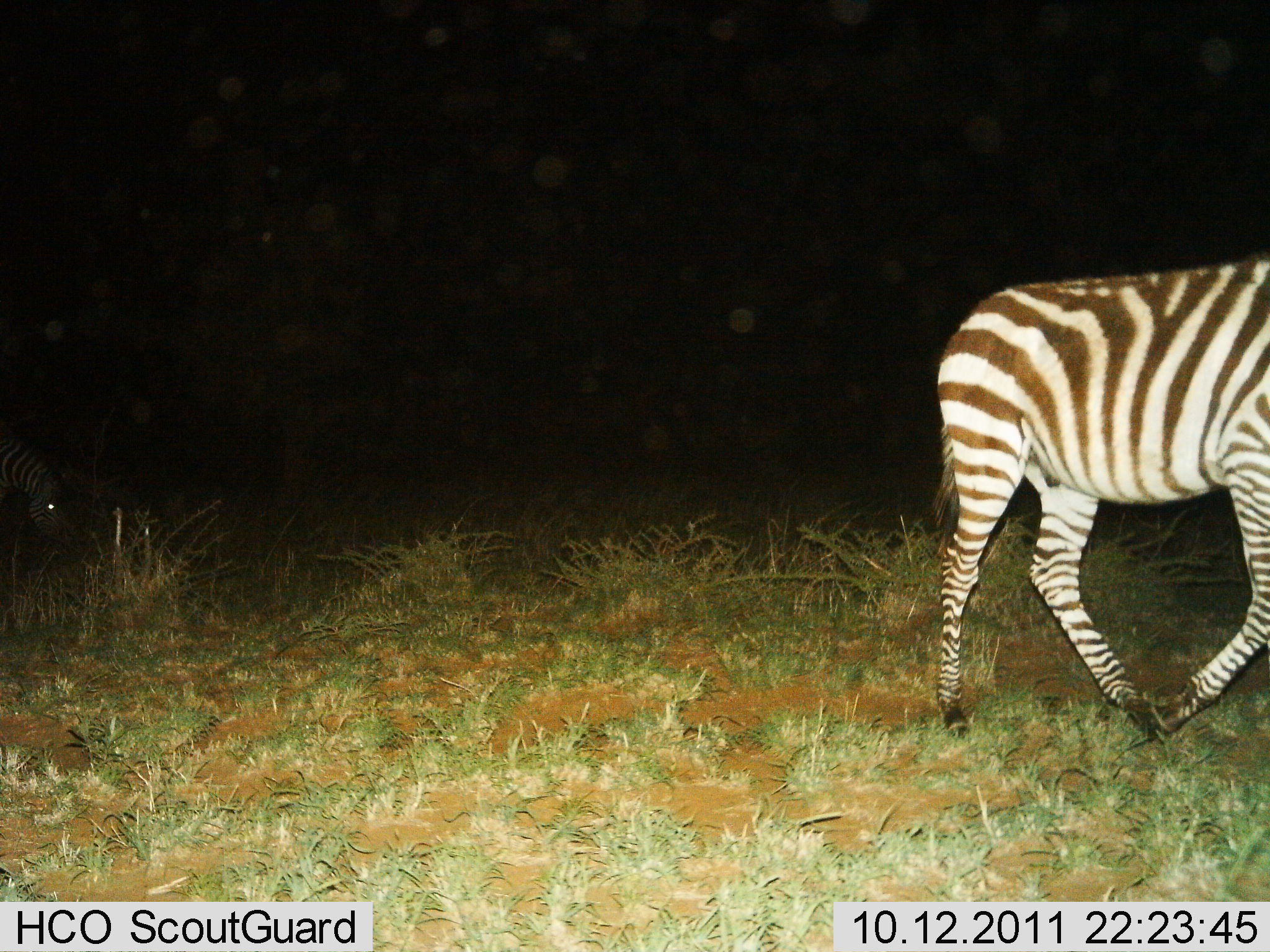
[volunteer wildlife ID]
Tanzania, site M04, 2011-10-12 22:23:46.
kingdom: Animalia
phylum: Chordata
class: Mammalia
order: Perissodactyla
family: Equidae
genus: Equus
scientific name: Equus quagga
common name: plains zebra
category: zebra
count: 2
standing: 17%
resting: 0%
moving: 75%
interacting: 0%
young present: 0%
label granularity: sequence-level